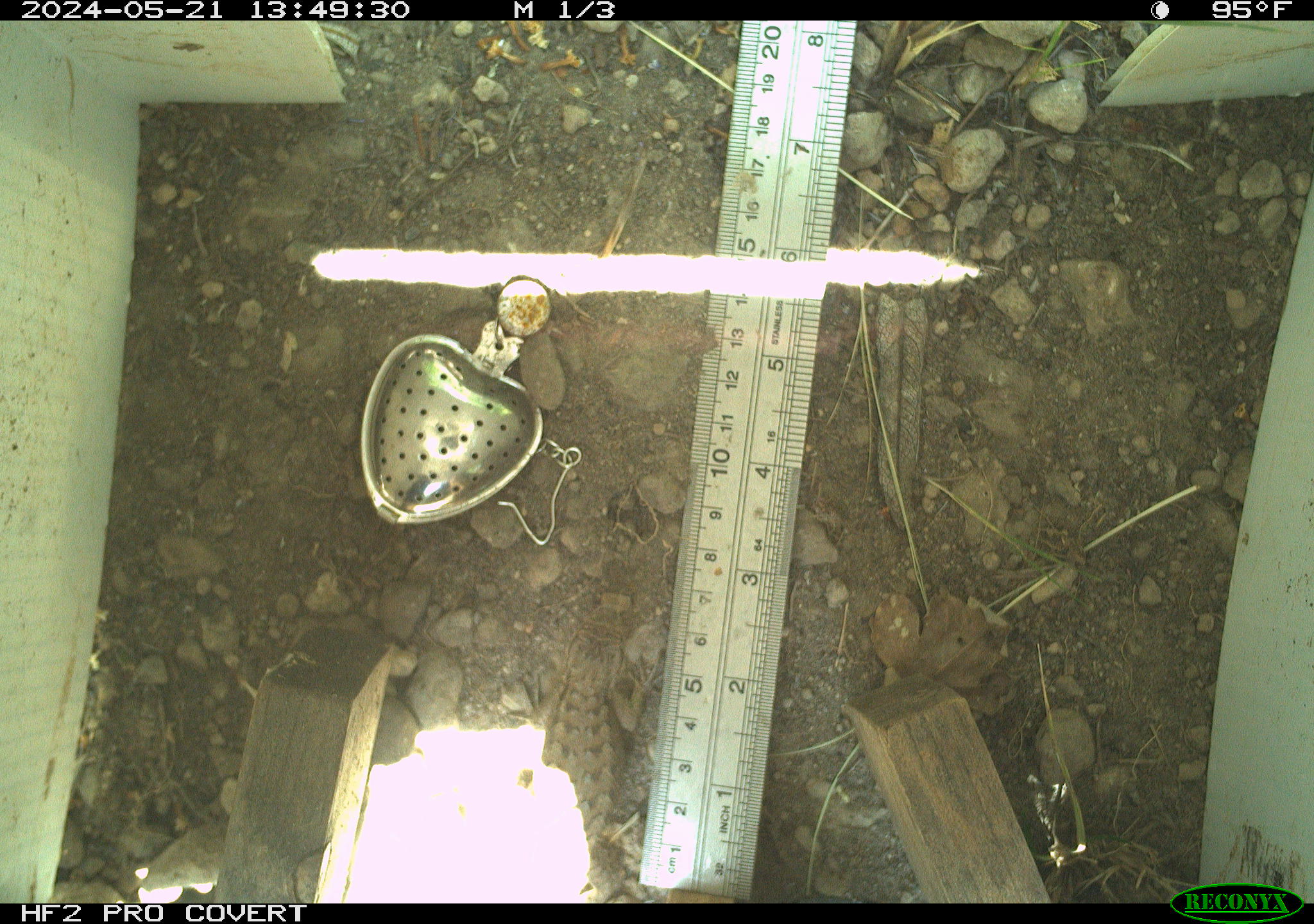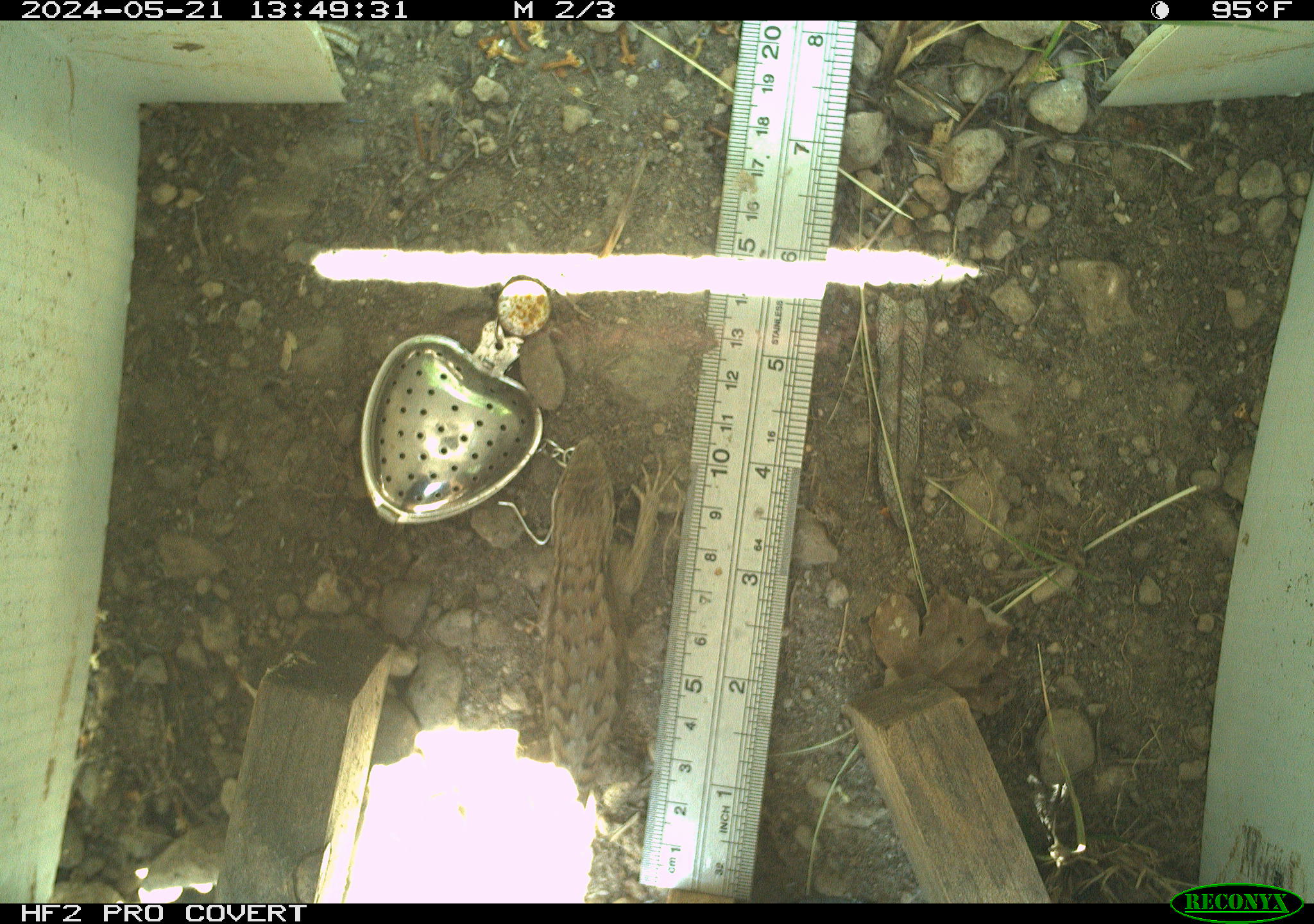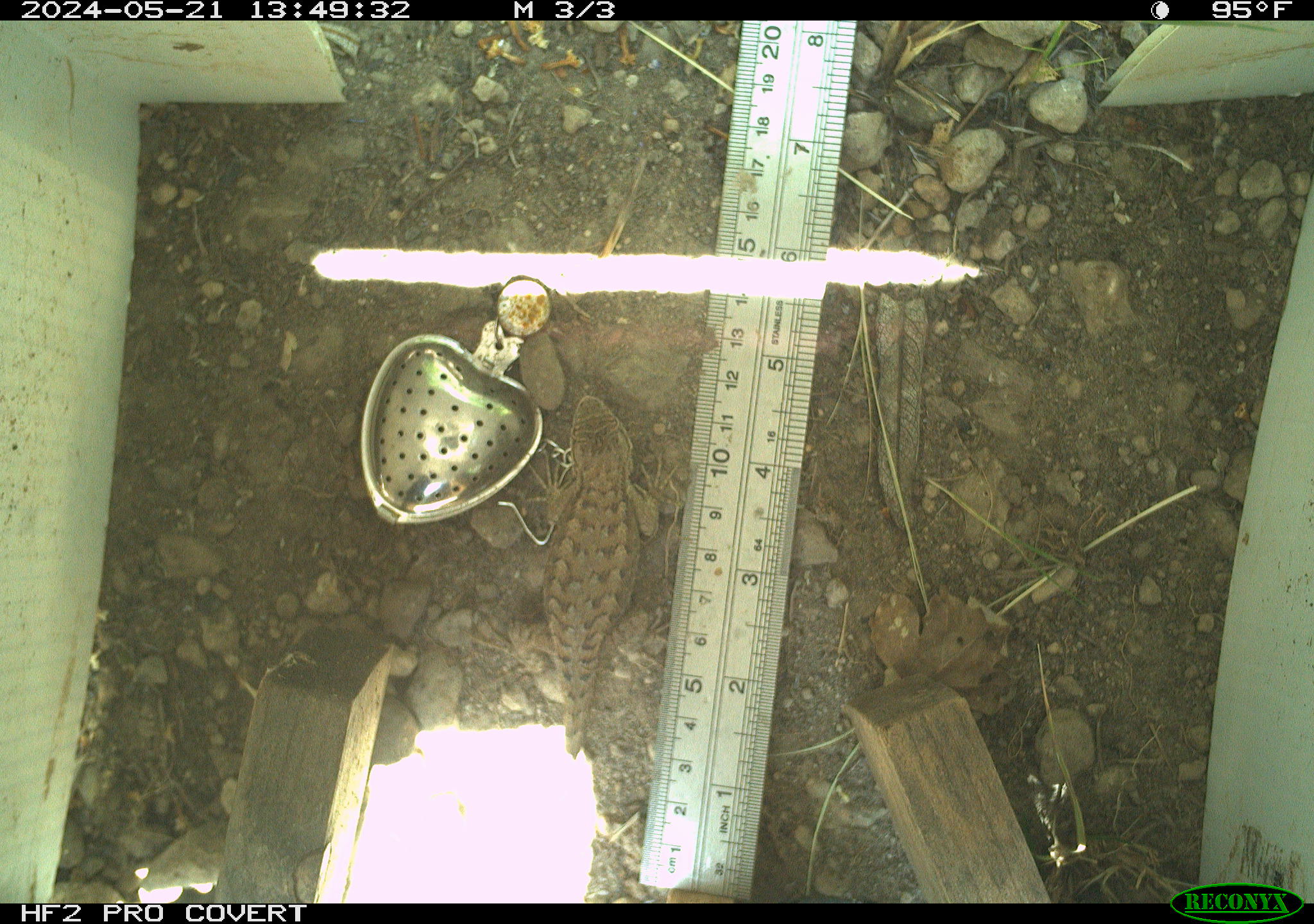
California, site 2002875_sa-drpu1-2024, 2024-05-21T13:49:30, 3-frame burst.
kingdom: Animalia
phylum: Chordata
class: Reptilia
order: Squamata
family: Phrynosomatidae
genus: Sceloporus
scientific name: Sceloporus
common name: spiny lizards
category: sceloporus species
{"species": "sceloporus species (spiny lizards) (Sceloporus)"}